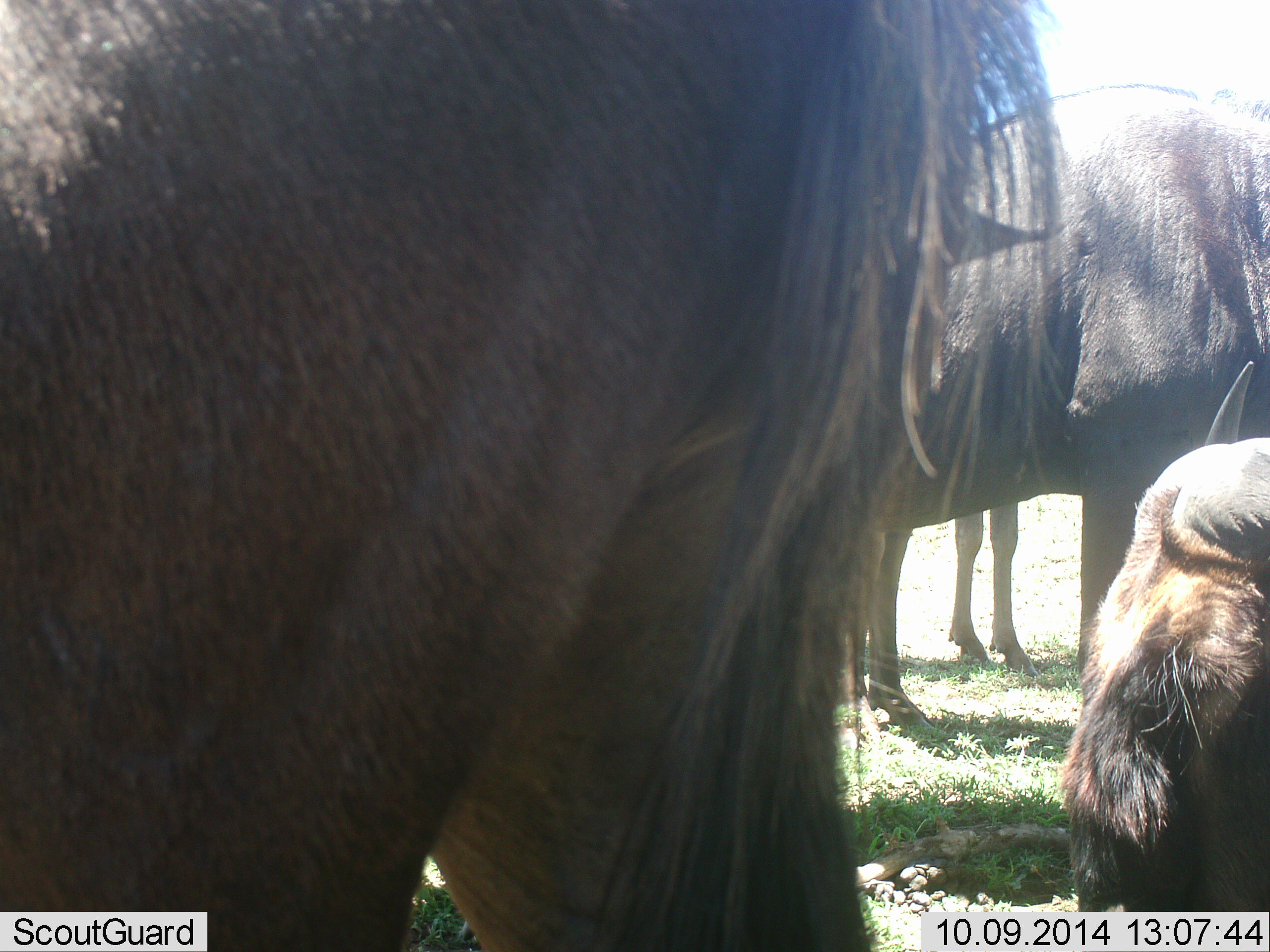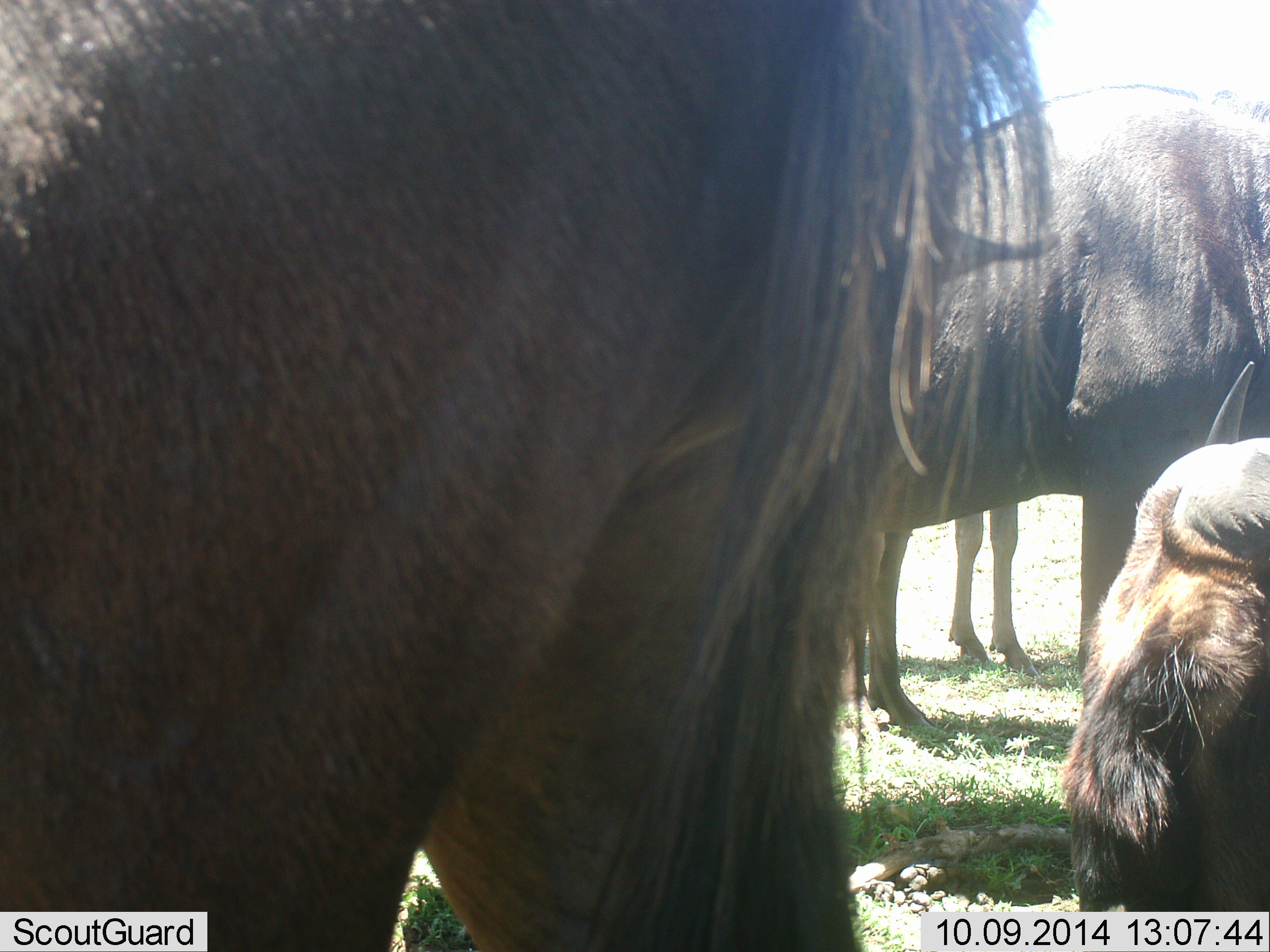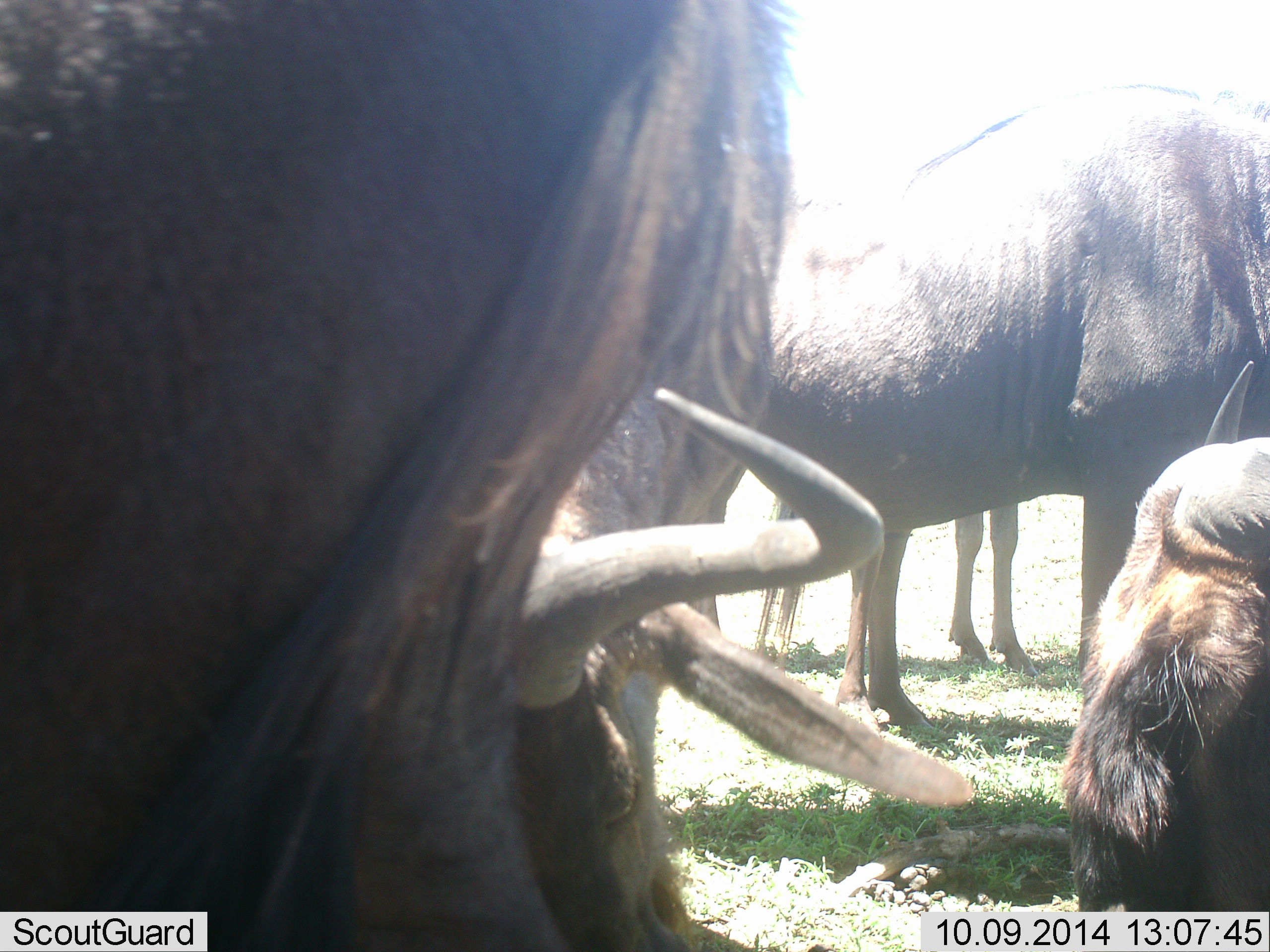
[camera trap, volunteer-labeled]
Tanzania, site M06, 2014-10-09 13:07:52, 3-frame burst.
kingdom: Animalia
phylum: Chordata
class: Mammalia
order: Artiodactyla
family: Bovidae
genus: Connochaetes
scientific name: Connochaetes taurinus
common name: blue wildebeest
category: wildebeest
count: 5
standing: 80%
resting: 80%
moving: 10%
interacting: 10%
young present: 10%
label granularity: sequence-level